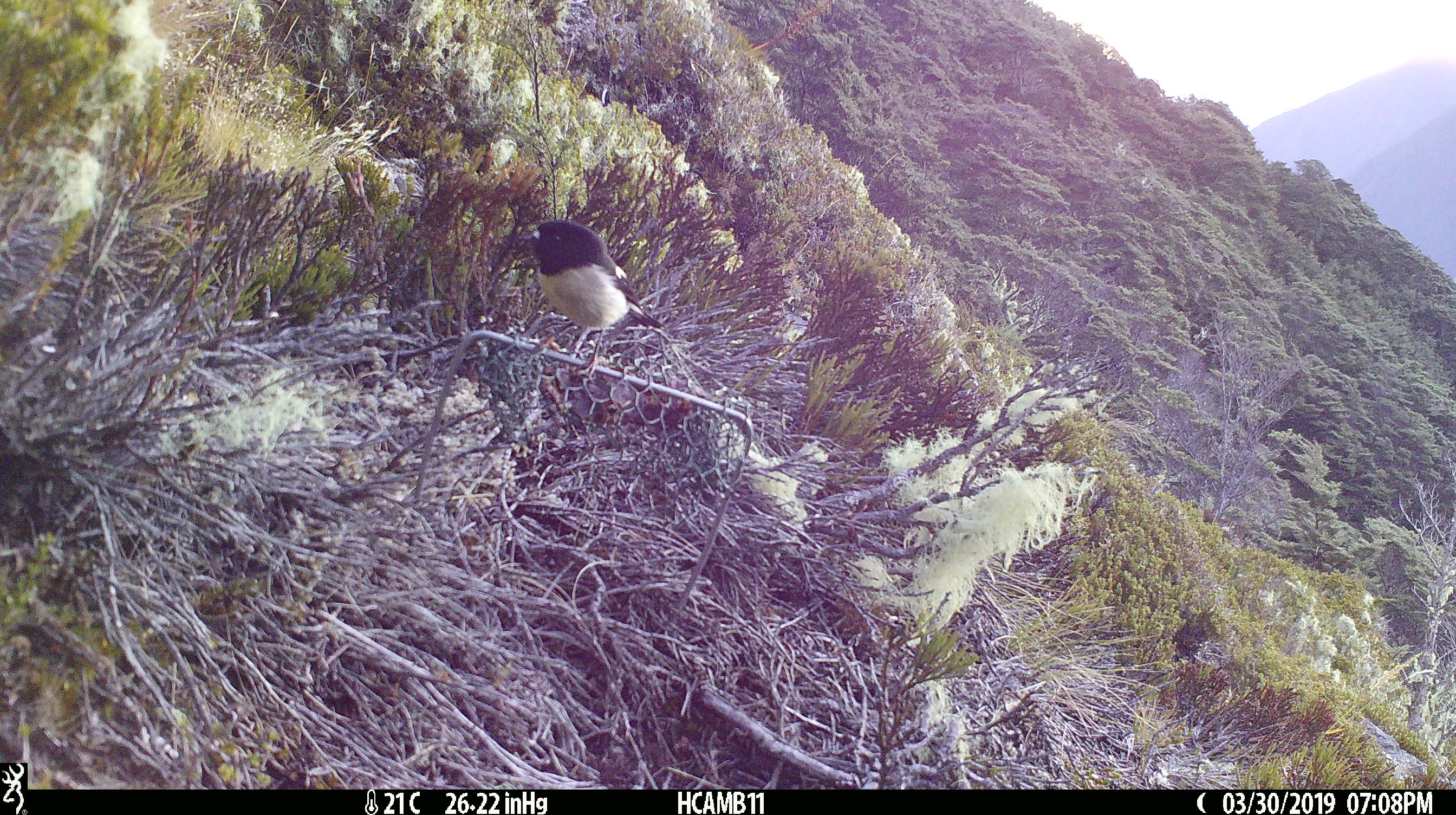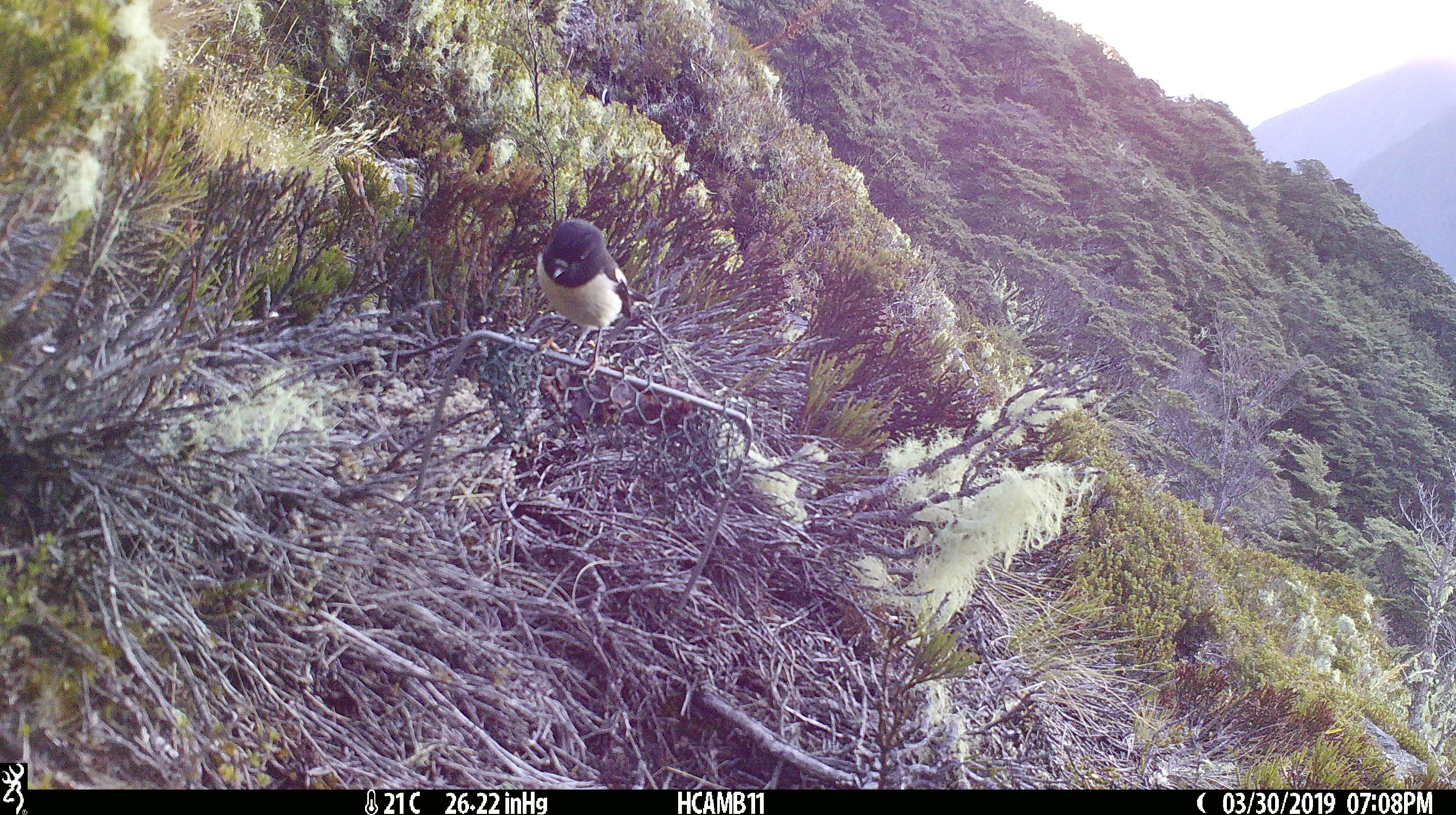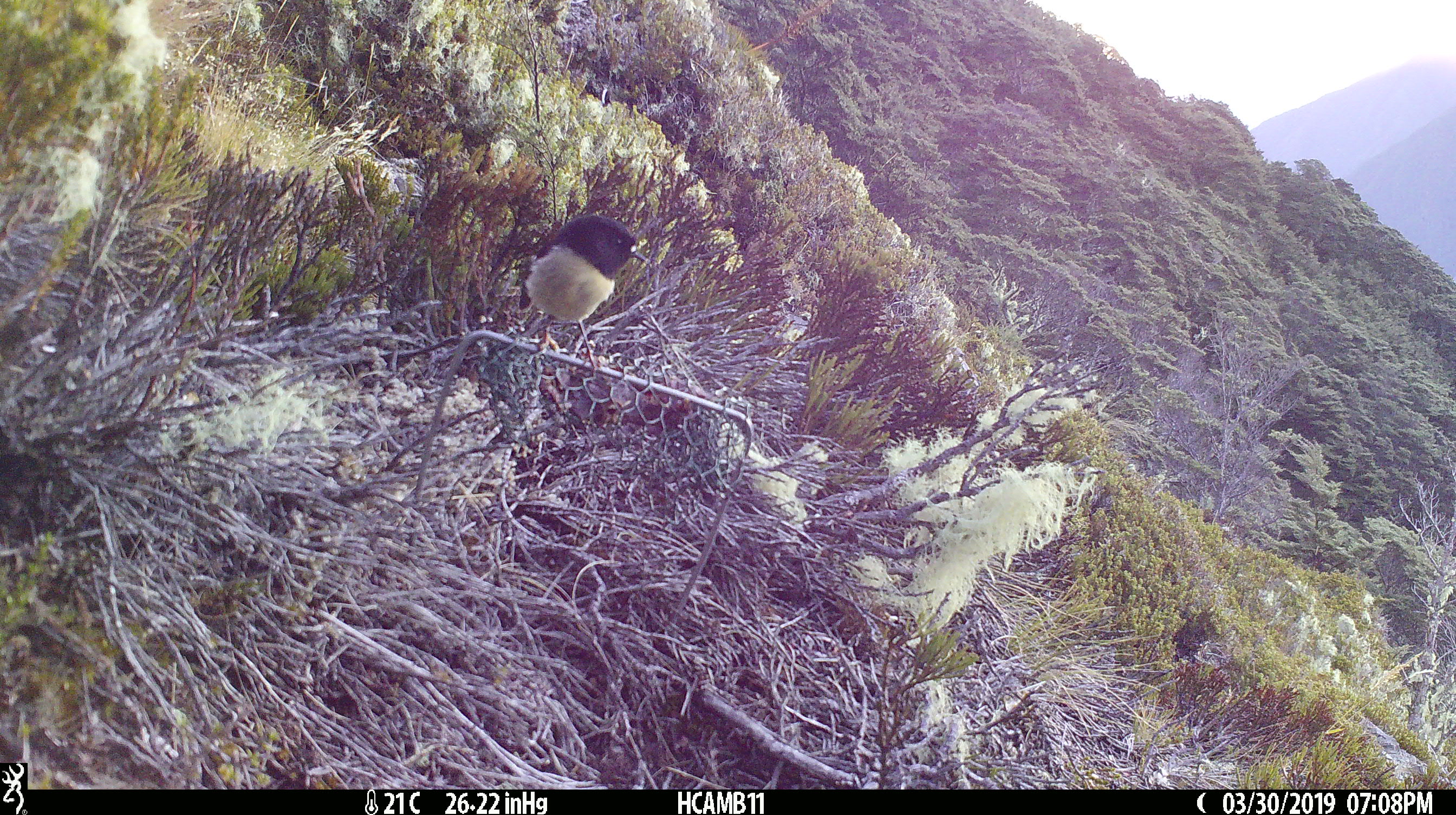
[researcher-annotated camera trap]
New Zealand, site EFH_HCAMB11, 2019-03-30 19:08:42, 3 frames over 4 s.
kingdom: Animalia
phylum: Chordata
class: Aves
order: Passeriformes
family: Petroicidae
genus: Petroica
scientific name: Petroica macrocephala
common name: tomtit